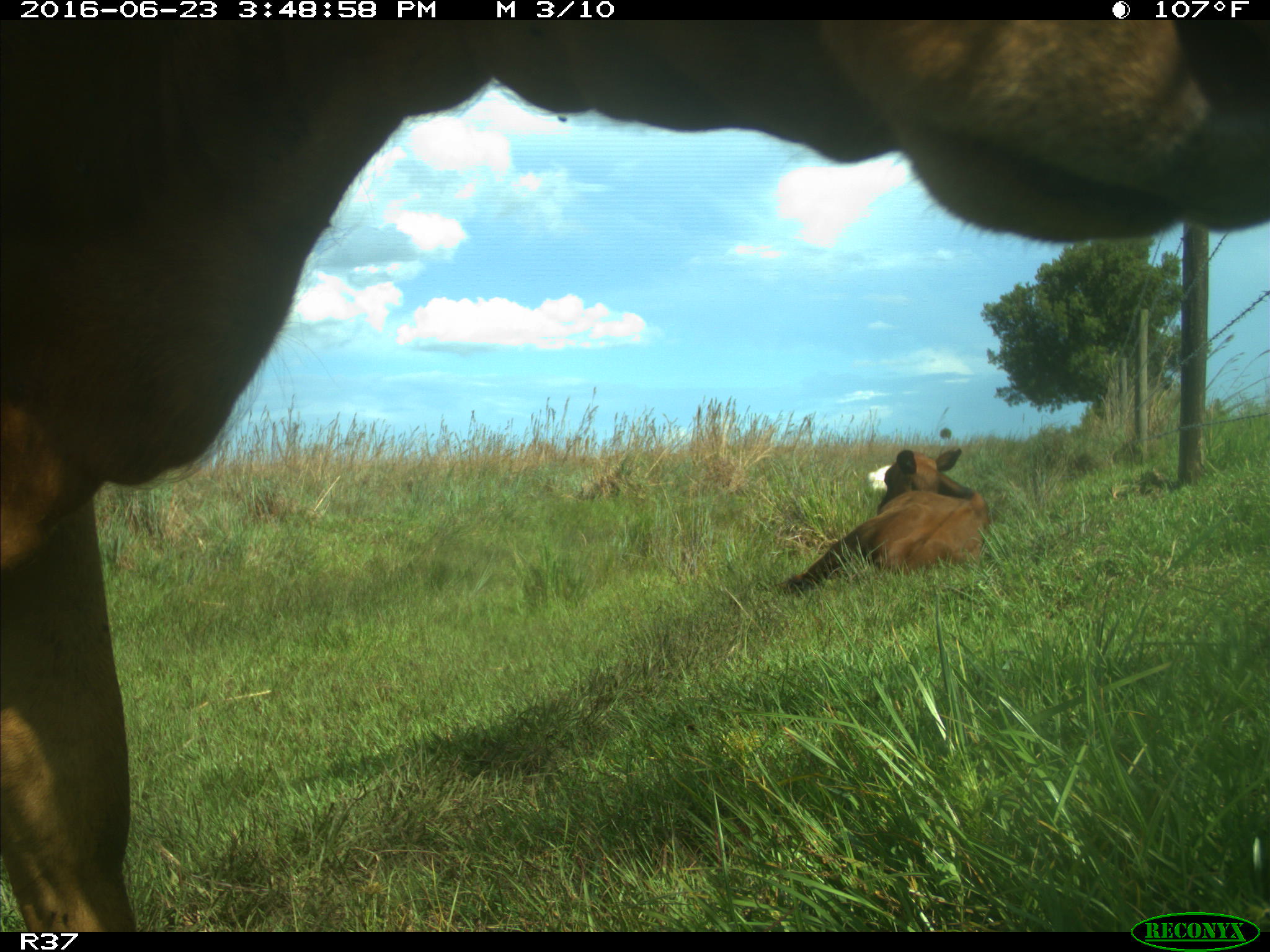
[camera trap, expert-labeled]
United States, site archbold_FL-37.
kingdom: Animalia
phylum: Chordata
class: Mammalia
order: Artiodactyla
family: Bovidae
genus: Bos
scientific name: Bos taurus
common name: domestic cow